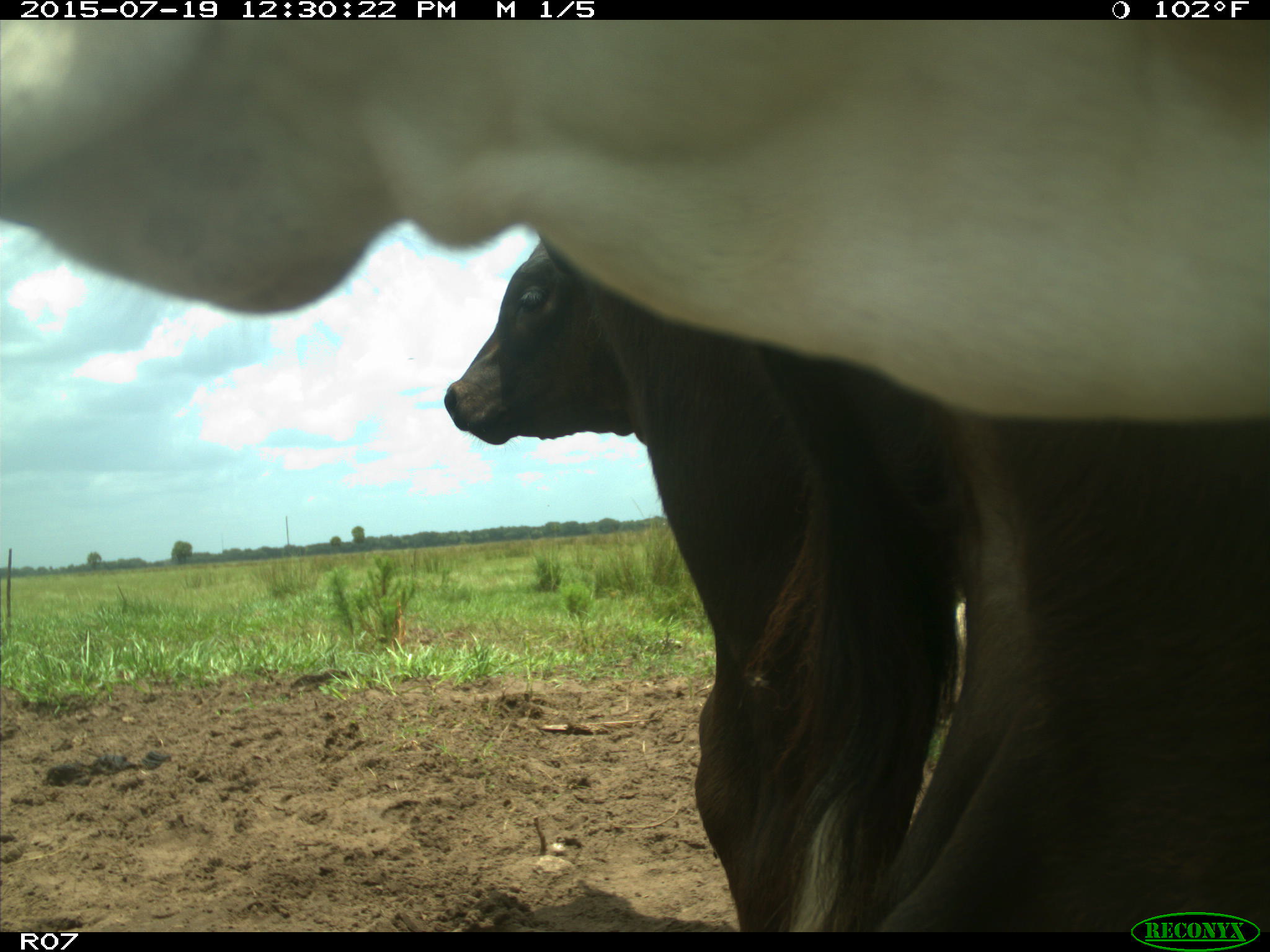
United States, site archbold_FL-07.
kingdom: Animalia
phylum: Chordata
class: Mammalia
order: Artiodactyla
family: Bovidae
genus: Bos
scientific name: Bos taurus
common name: domestic cow